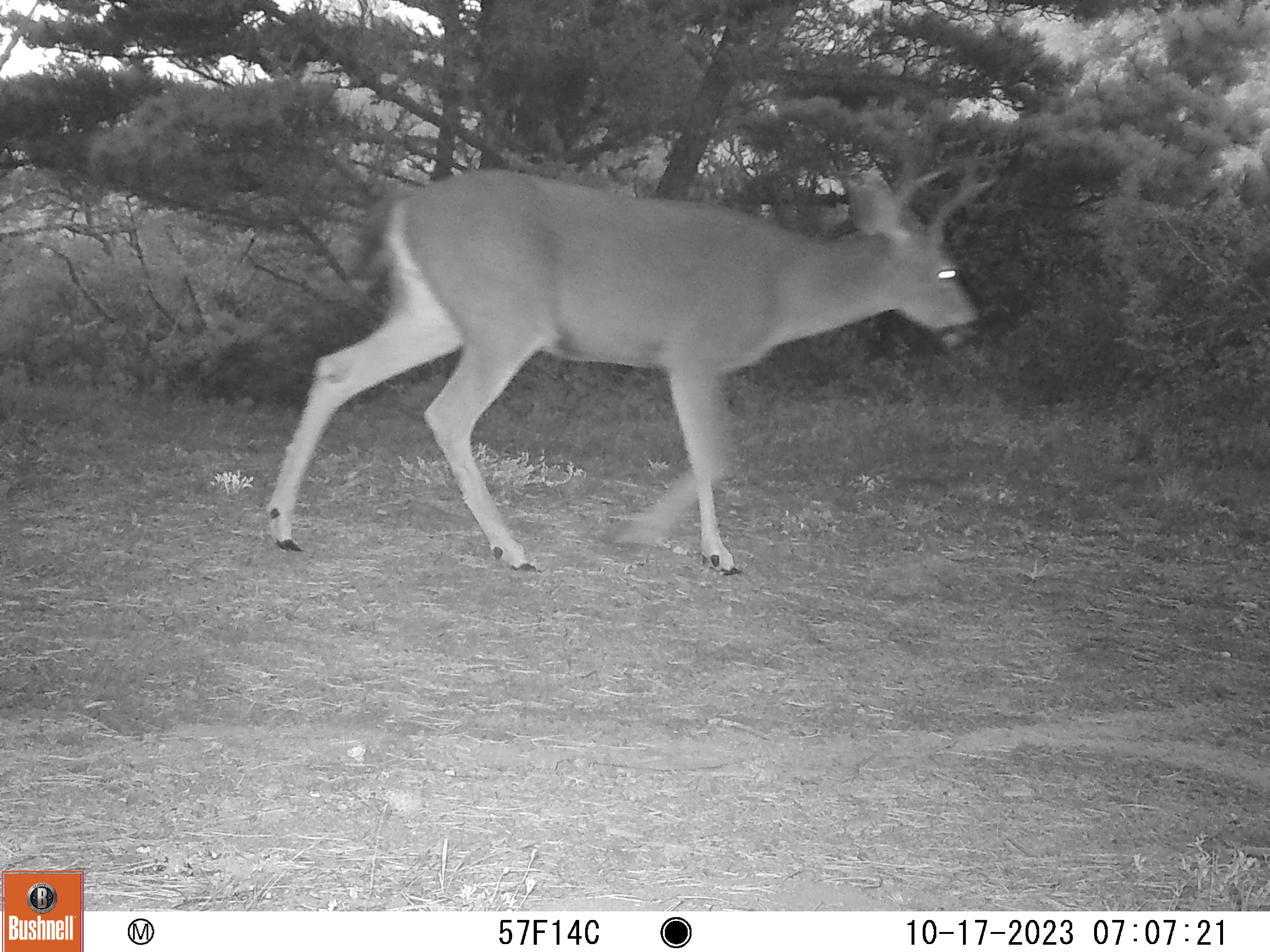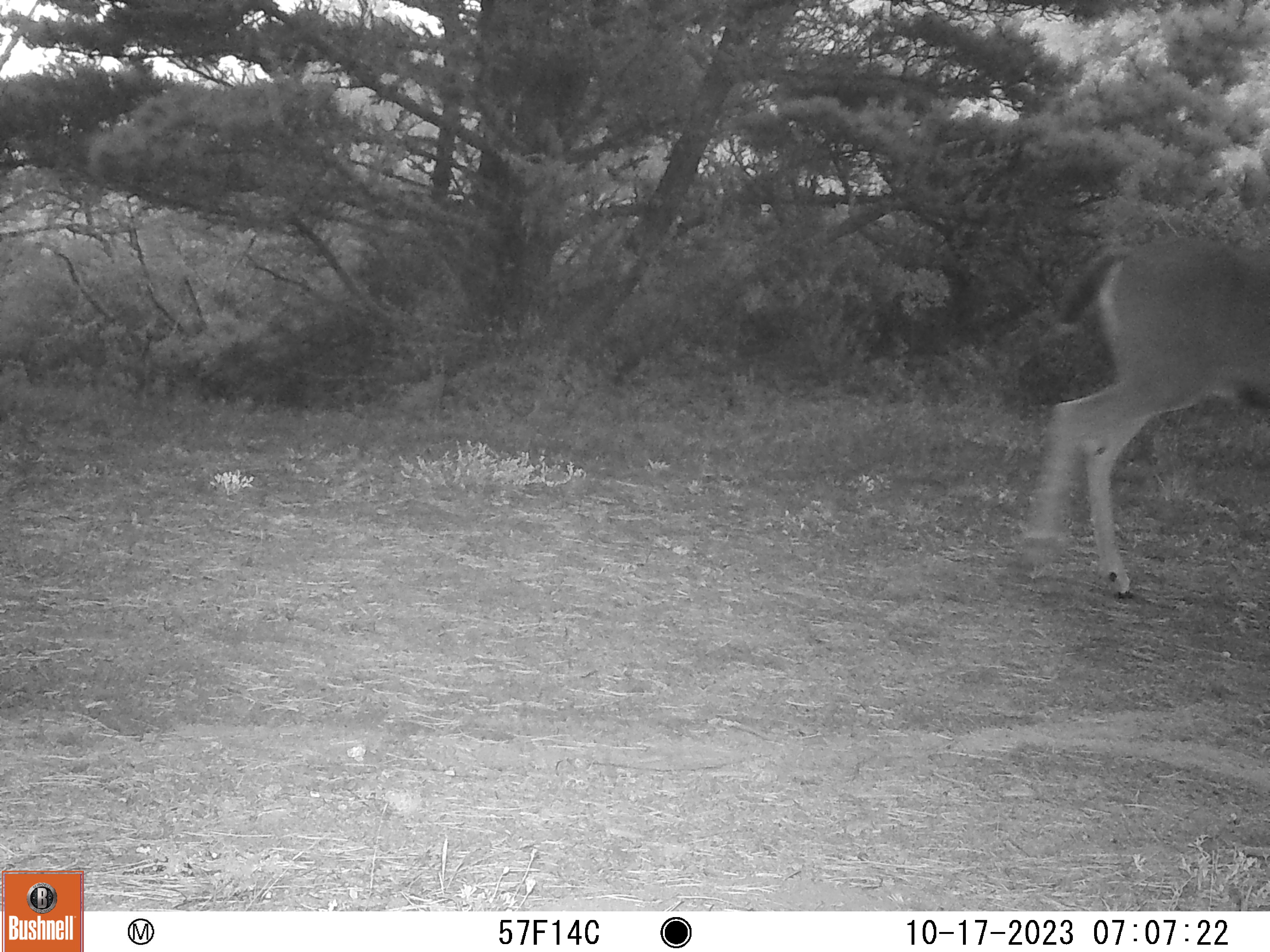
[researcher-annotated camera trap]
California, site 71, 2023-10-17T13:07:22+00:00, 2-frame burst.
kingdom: Animalia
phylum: Chordata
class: Mammalia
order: Artiodactyla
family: Cervidae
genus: Odocoileus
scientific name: Odocoileus hemionus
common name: mule deer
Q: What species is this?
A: Mule deer (Odocoileus hemionus).